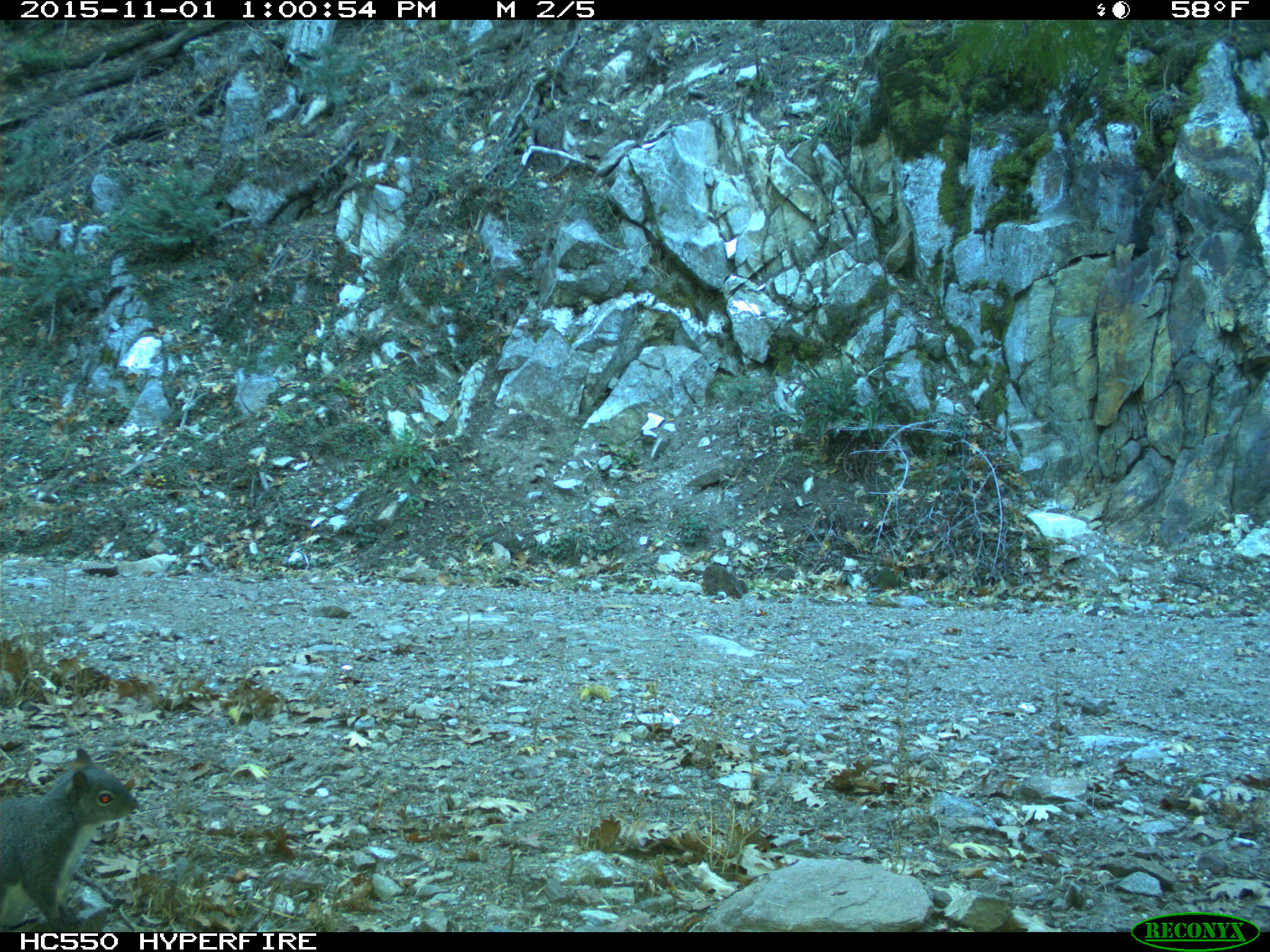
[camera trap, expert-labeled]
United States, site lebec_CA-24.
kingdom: Animalia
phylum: Chordata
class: Mammalia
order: Rodentia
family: Sciuridae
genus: Sciurus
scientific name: Sciurus carolinensis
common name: eastern gray squirrel